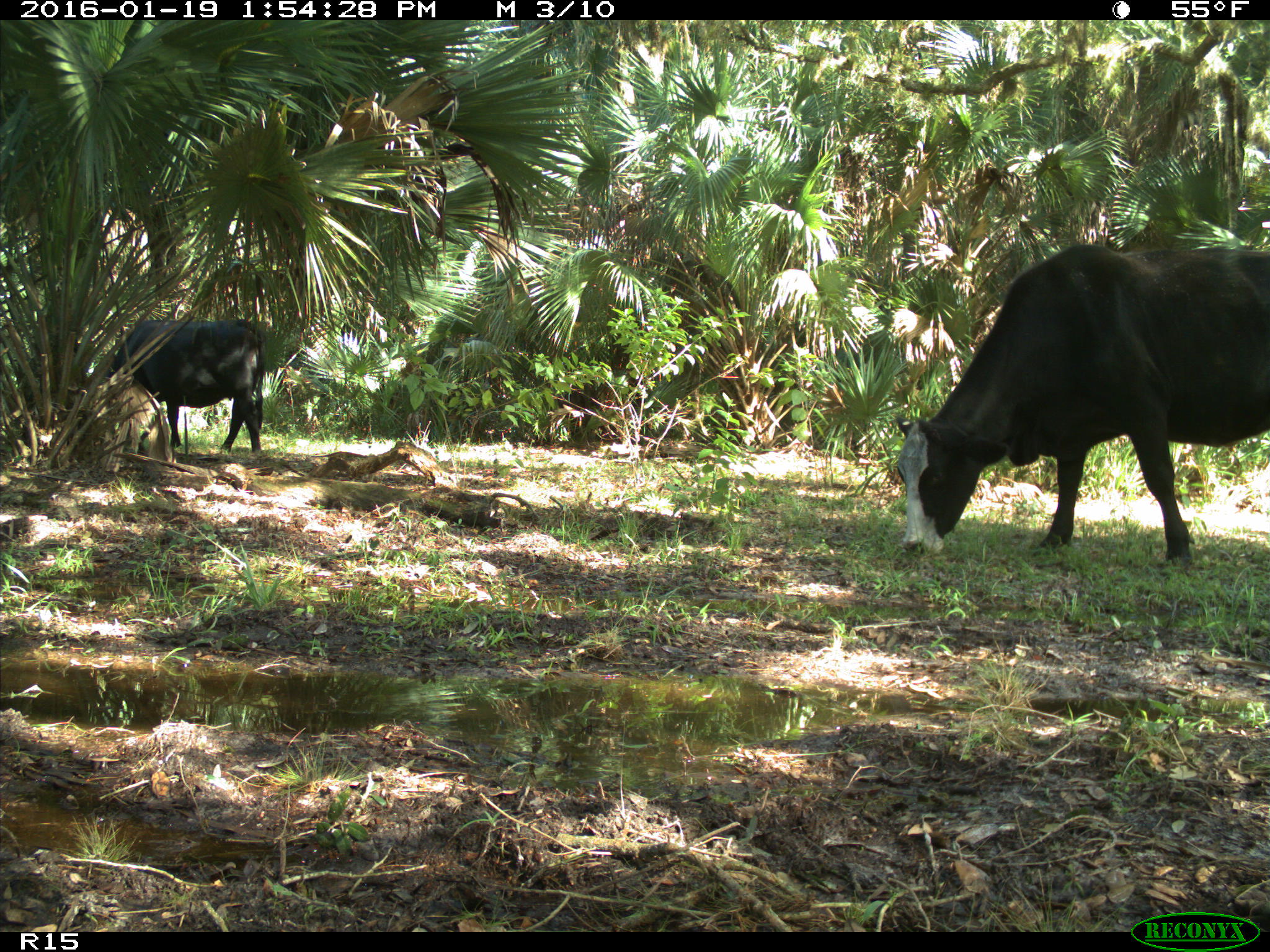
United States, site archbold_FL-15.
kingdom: Animalia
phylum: Chordata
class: Mammalia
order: Artiodactyla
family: Bovidae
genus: Bos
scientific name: Bos taurus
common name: domestic cow